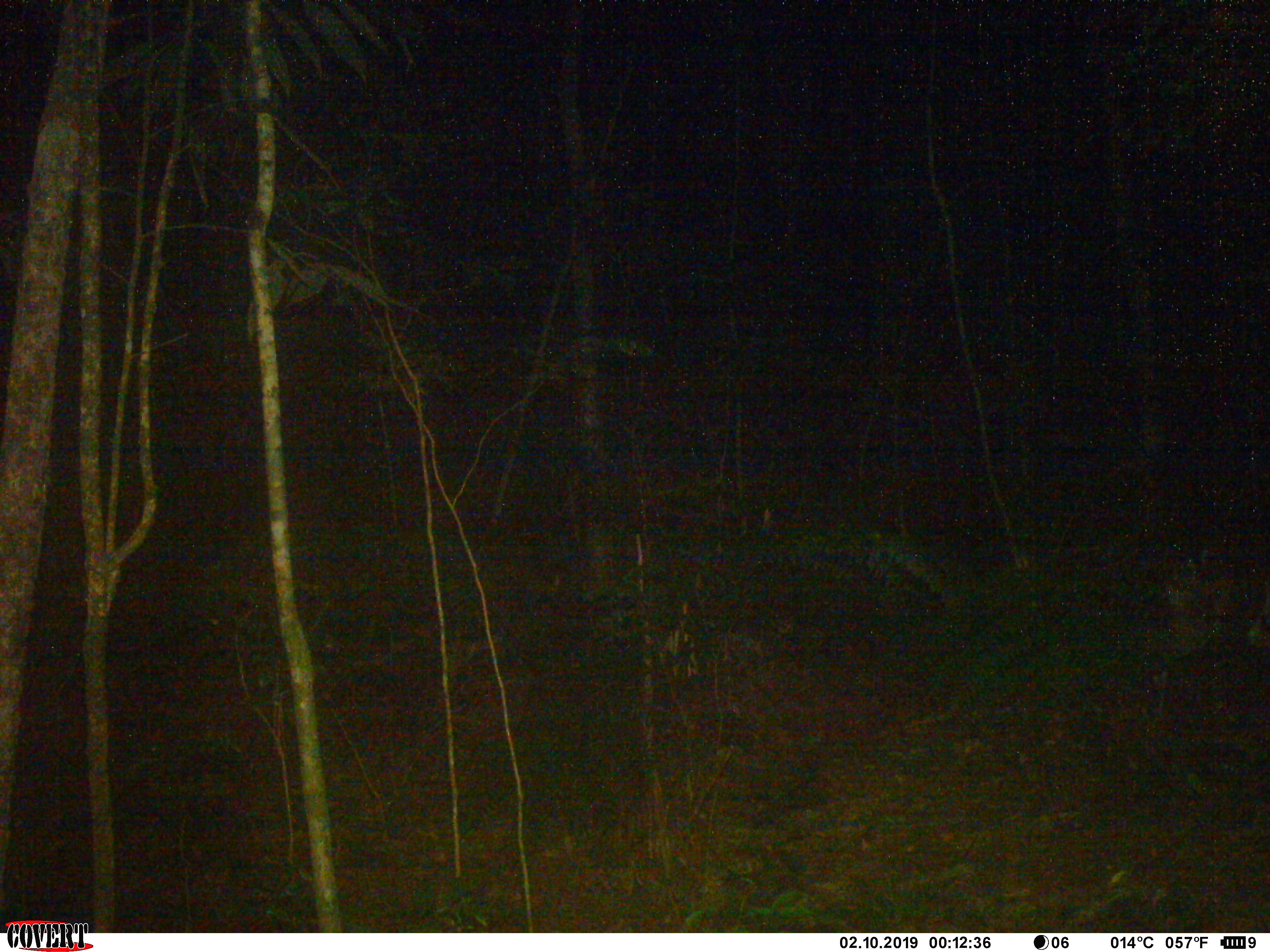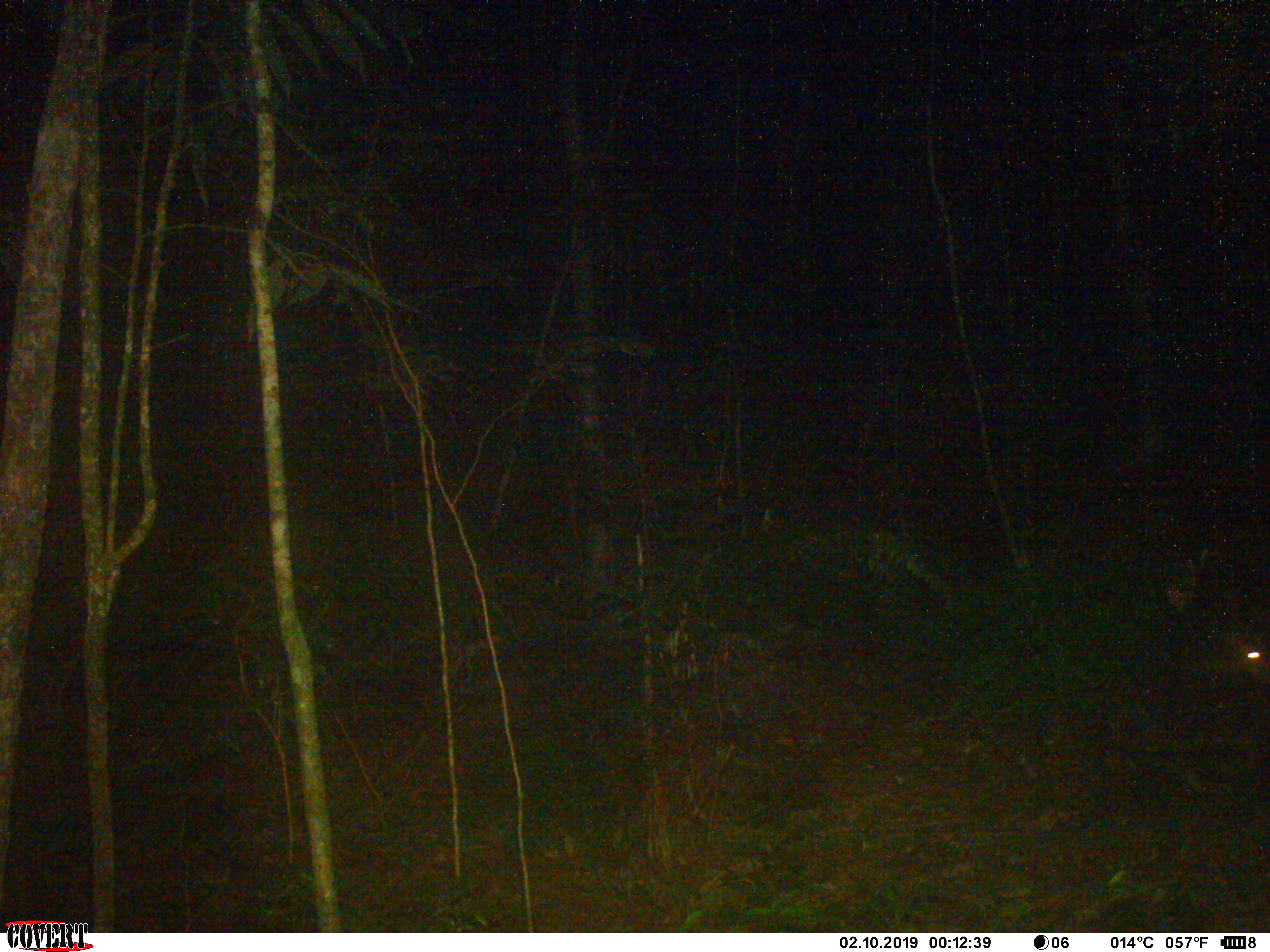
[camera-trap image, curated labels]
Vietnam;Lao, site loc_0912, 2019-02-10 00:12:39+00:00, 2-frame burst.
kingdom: Animalia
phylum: Chordata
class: Mammalia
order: Artiodactyla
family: Cervidae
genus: Muntiacus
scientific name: Muntiacus rooseveltorum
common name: roosevelt's muntjac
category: roosevelts muntjac group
Roosevelts muntjac group (roosevelt's muntjac) (Muntiacus rooseveltorum). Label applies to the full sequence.